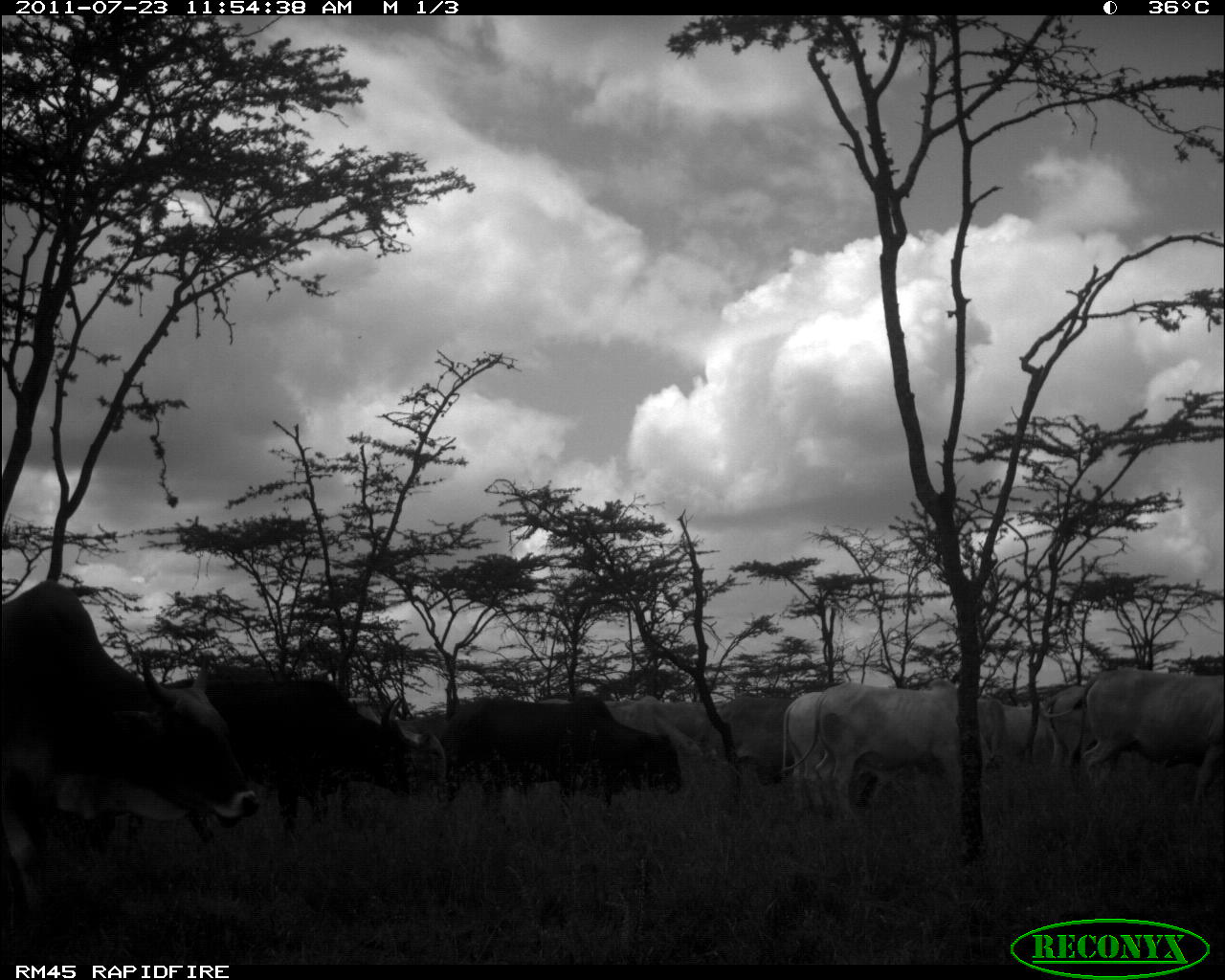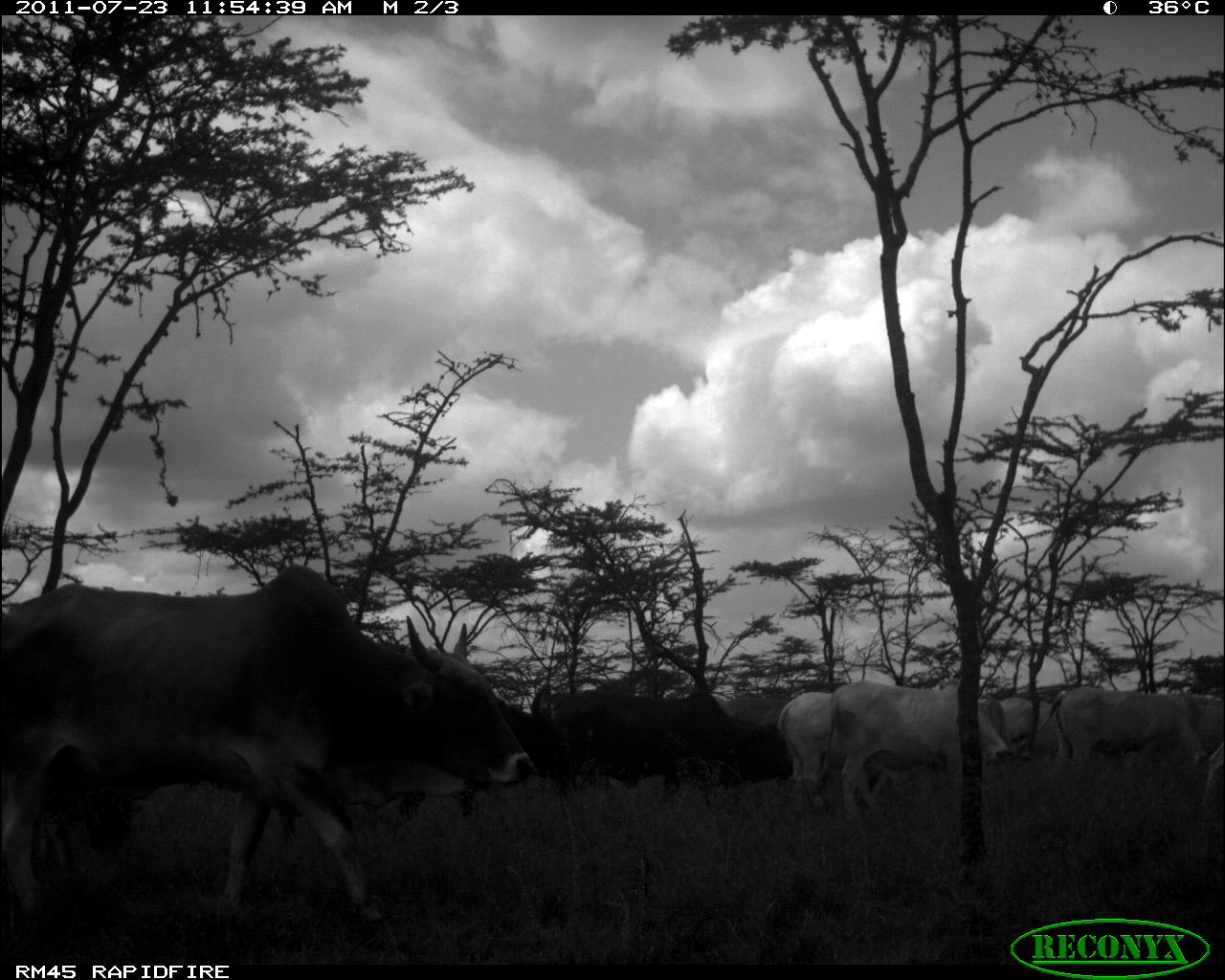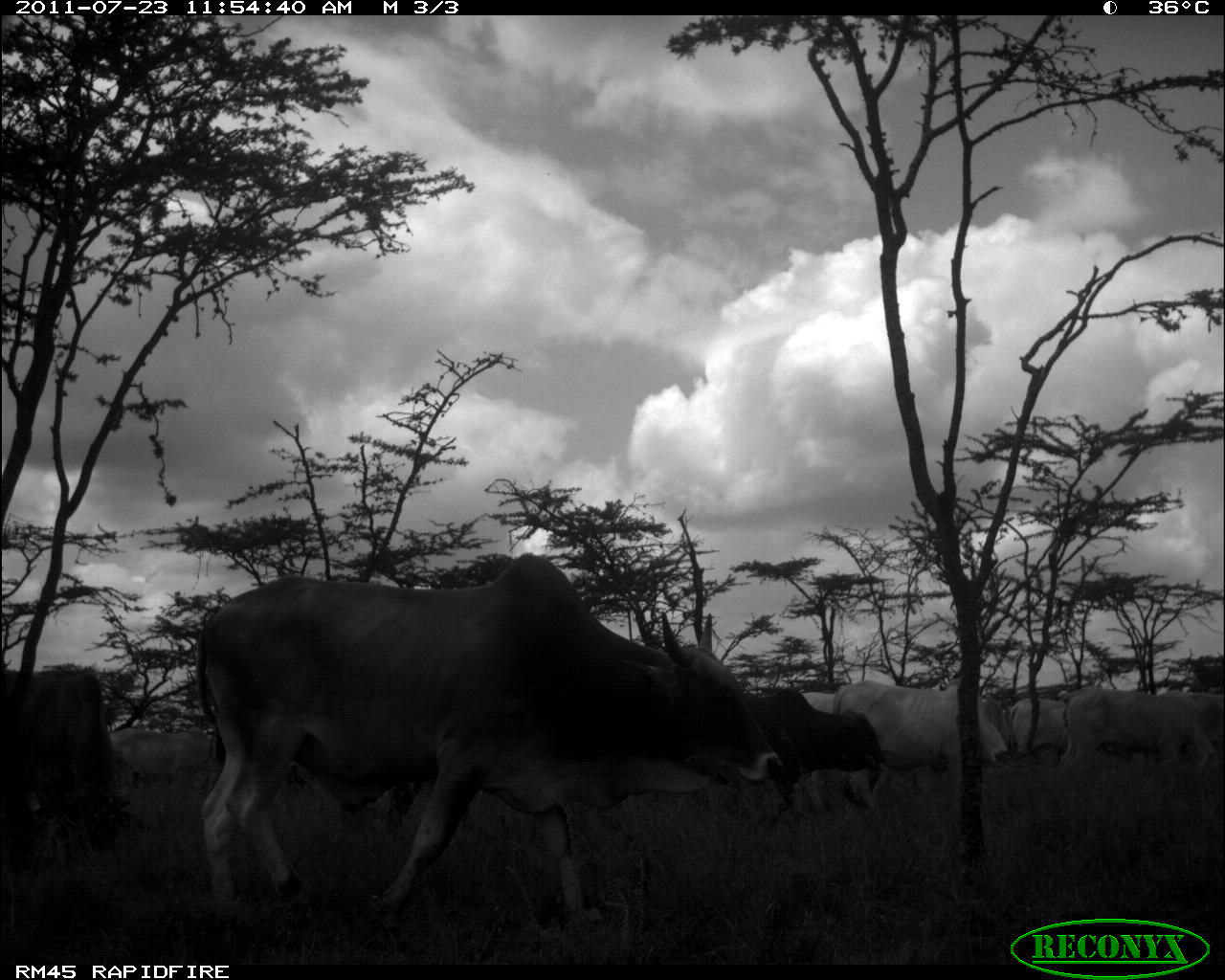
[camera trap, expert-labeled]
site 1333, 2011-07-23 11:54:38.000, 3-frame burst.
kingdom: Animalia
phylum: Chordata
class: Mammalia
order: Artiodactyla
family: Bovidae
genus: Bos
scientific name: Bos taurus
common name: domestic cattle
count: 11